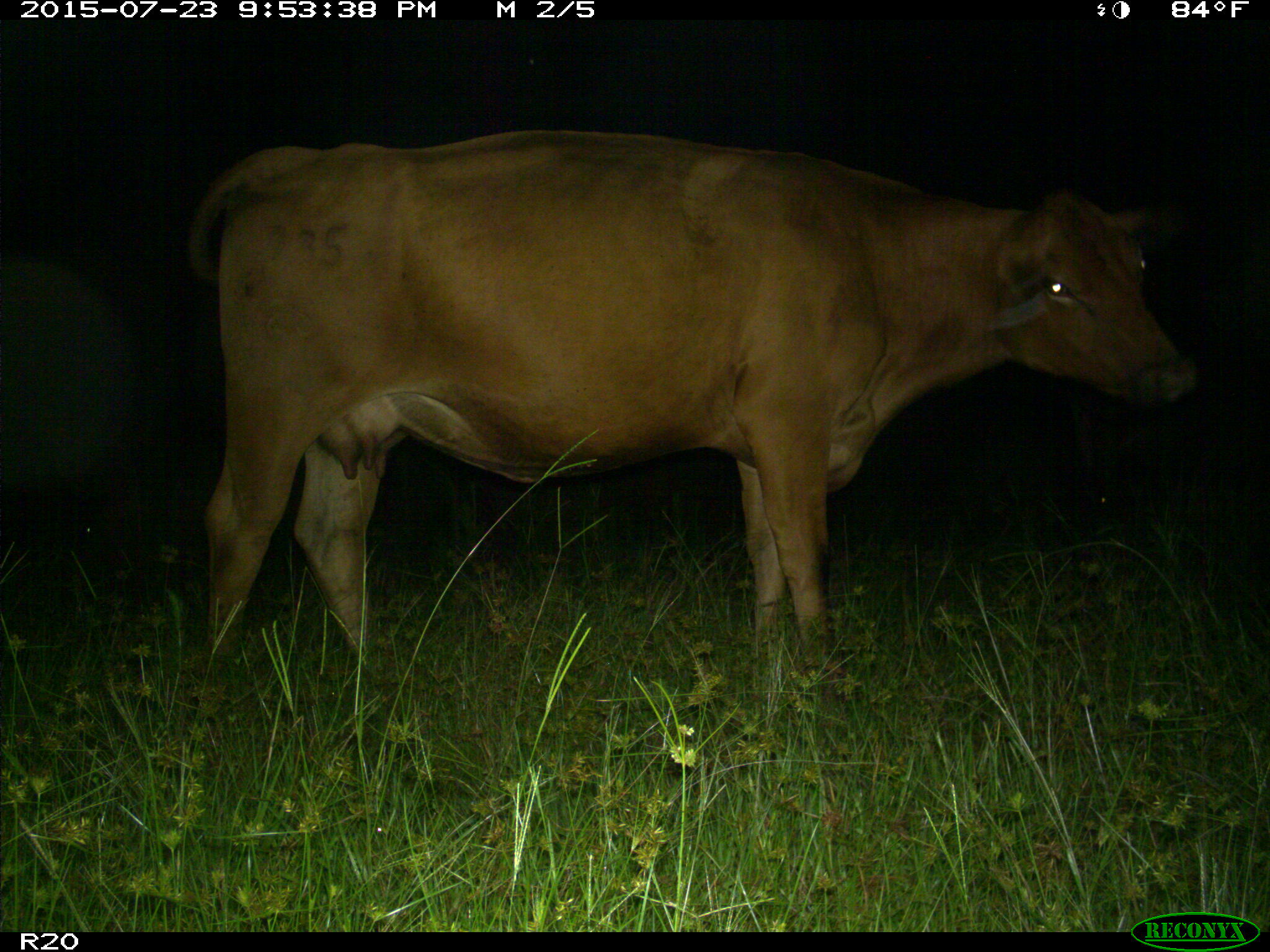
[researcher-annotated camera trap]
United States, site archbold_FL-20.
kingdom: Animalia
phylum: Chordata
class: Mammalia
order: Artiodactyla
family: Bovidae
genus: Bos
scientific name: Bos taurus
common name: domestic cow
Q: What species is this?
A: Bos taurus (domestic cow).